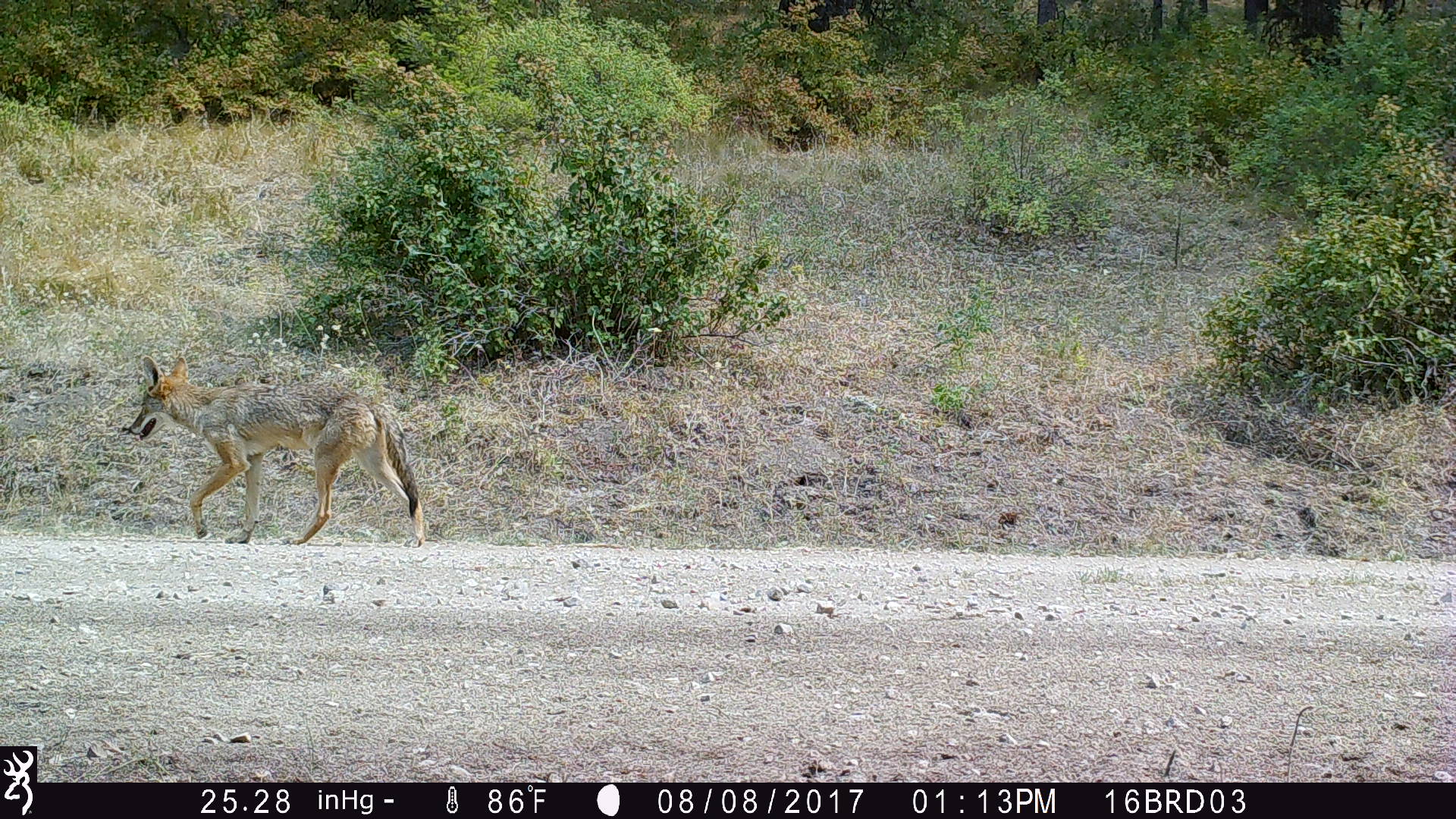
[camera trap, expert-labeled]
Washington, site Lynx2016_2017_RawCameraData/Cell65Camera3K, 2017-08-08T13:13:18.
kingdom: Animalia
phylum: Chordata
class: Mammalia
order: Carnivora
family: Canidae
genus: Canis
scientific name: Canis latrans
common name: coyote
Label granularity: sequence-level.